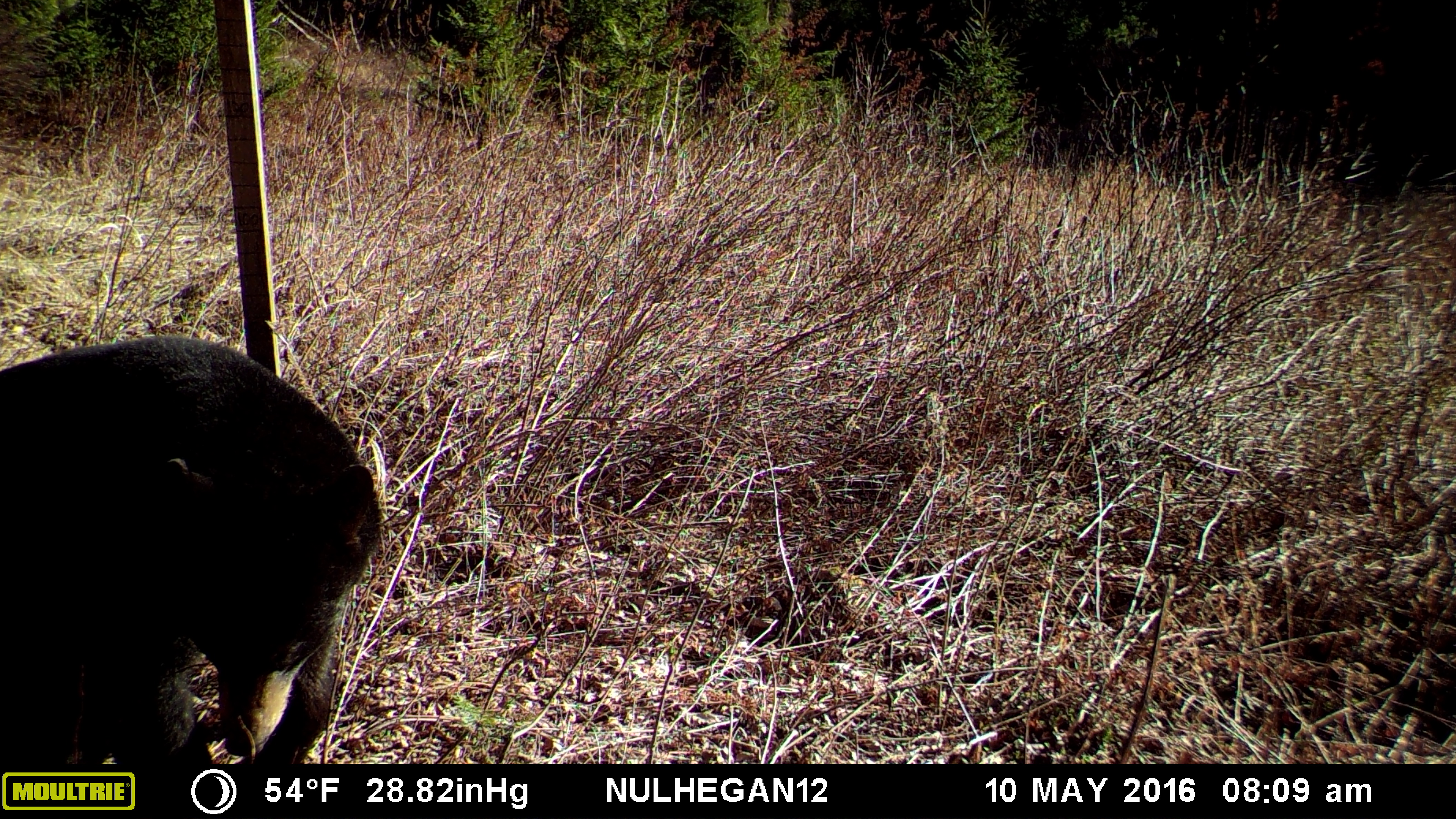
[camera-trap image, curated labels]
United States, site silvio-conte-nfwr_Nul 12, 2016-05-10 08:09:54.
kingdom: Animalia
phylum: Chordata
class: Mammalia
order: Carnivora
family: Ursidae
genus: Ursus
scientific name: Ursus americanus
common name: black bear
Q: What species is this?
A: Black bear (Ursus americanus).